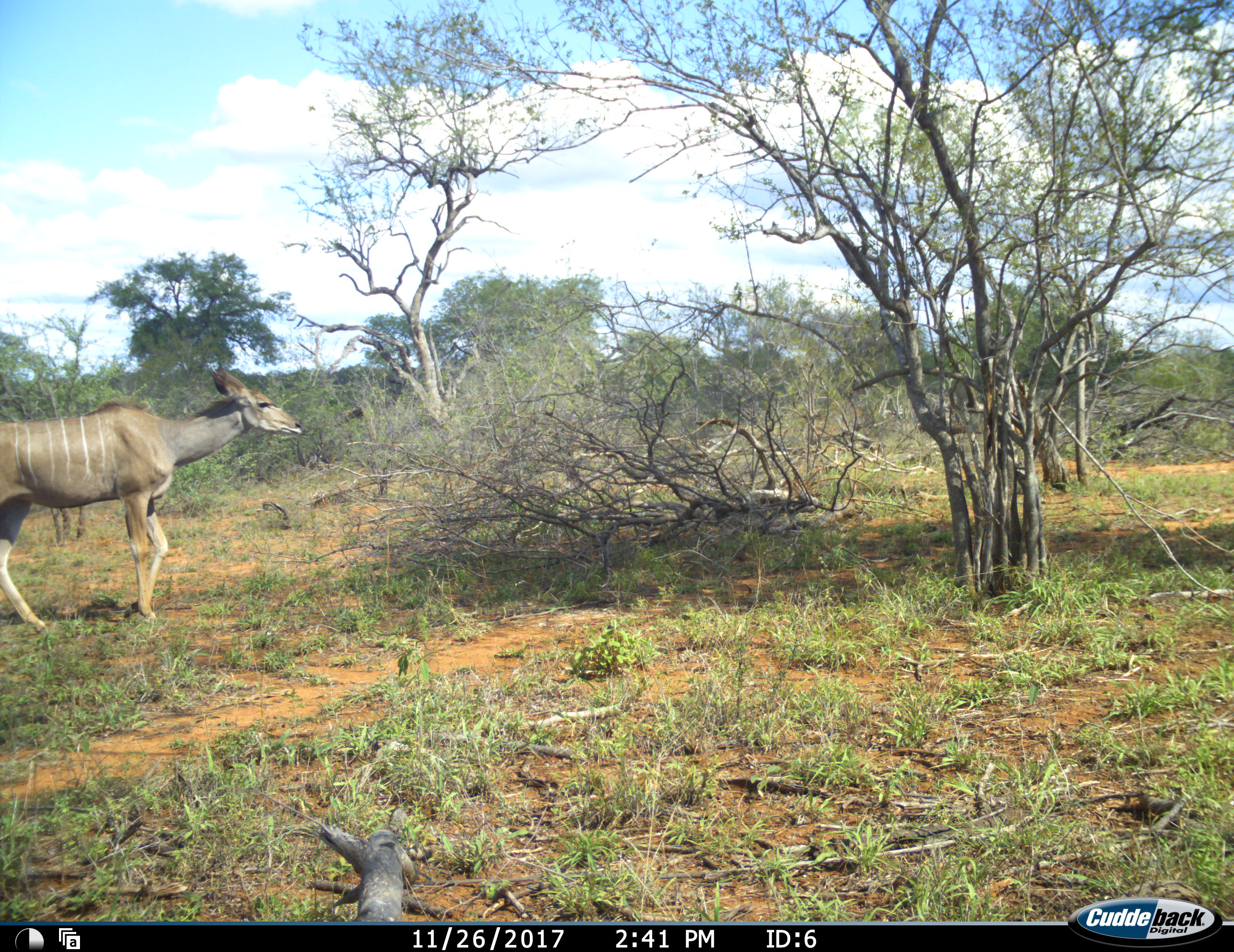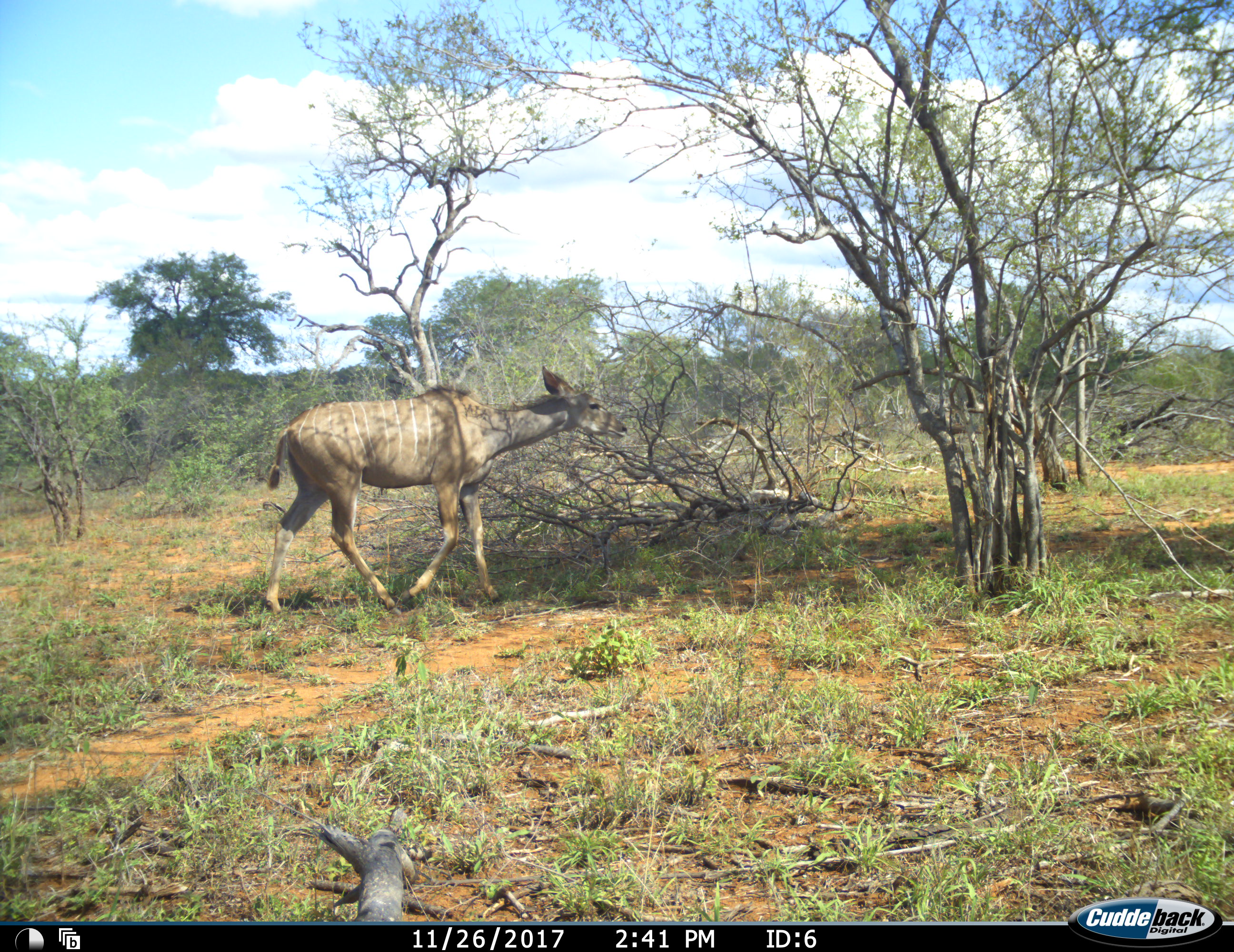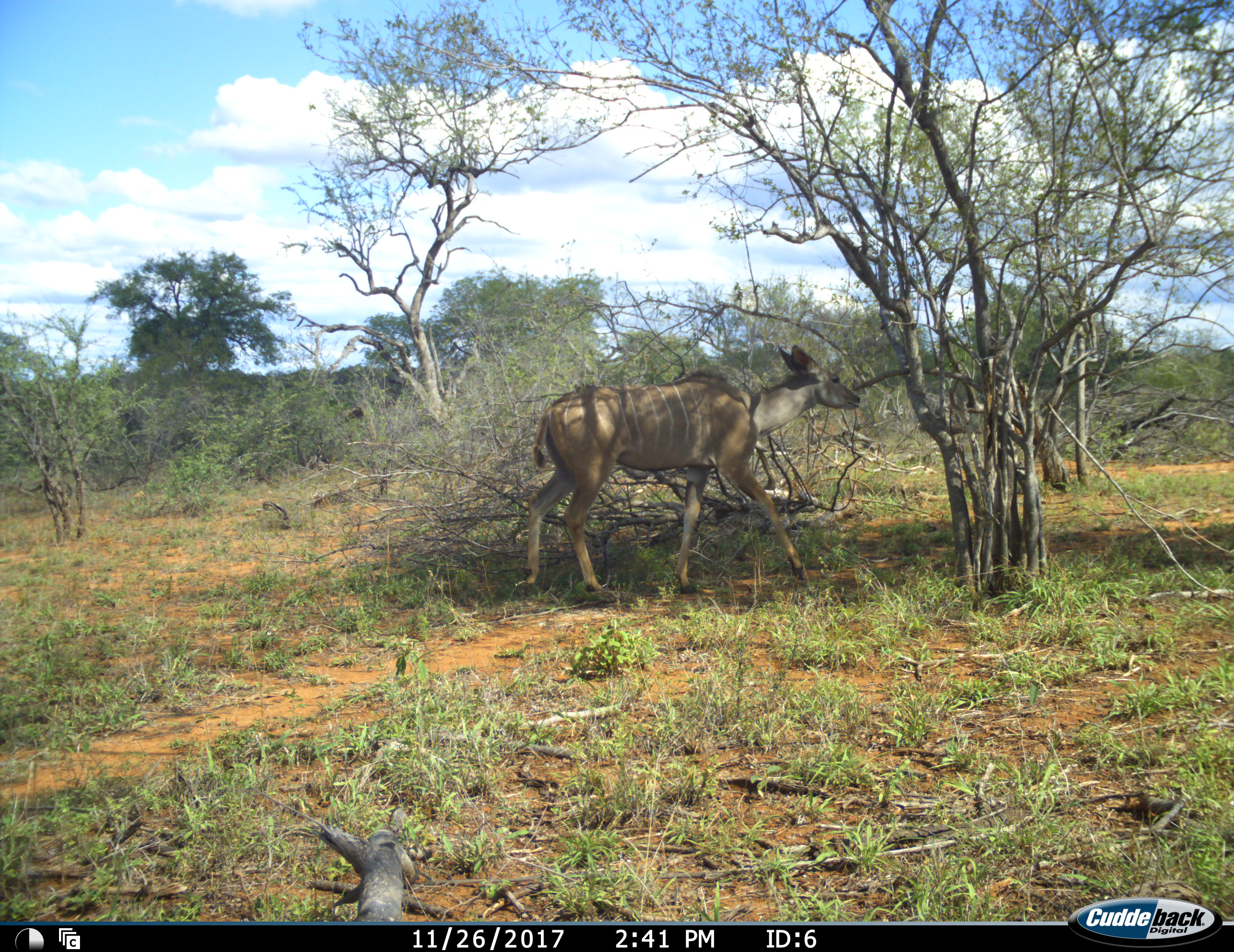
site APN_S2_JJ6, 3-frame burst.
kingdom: Animalia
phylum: Chordata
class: Mammalia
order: Artiodactyla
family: Bovidae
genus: Tragelaphus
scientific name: Tragelaphus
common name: kudu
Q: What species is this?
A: Kudu (Tragelaphus).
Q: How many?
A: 1.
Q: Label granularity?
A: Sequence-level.